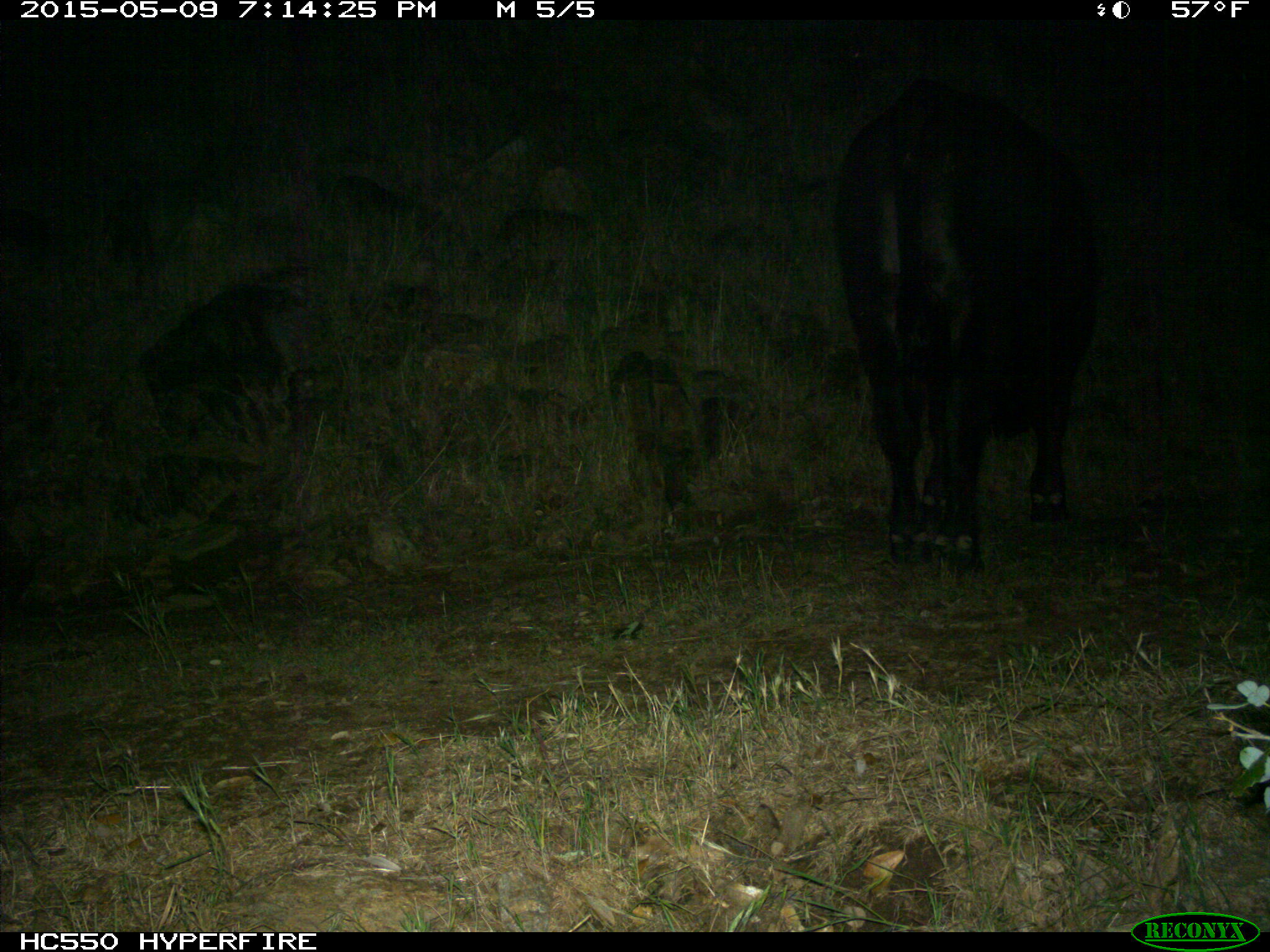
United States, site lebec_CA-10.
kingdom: Animalia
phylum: Chordata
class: Mammalia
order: Artiodactyla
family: Bovidae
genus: Bos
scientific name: Bos taurus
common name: domestic cow